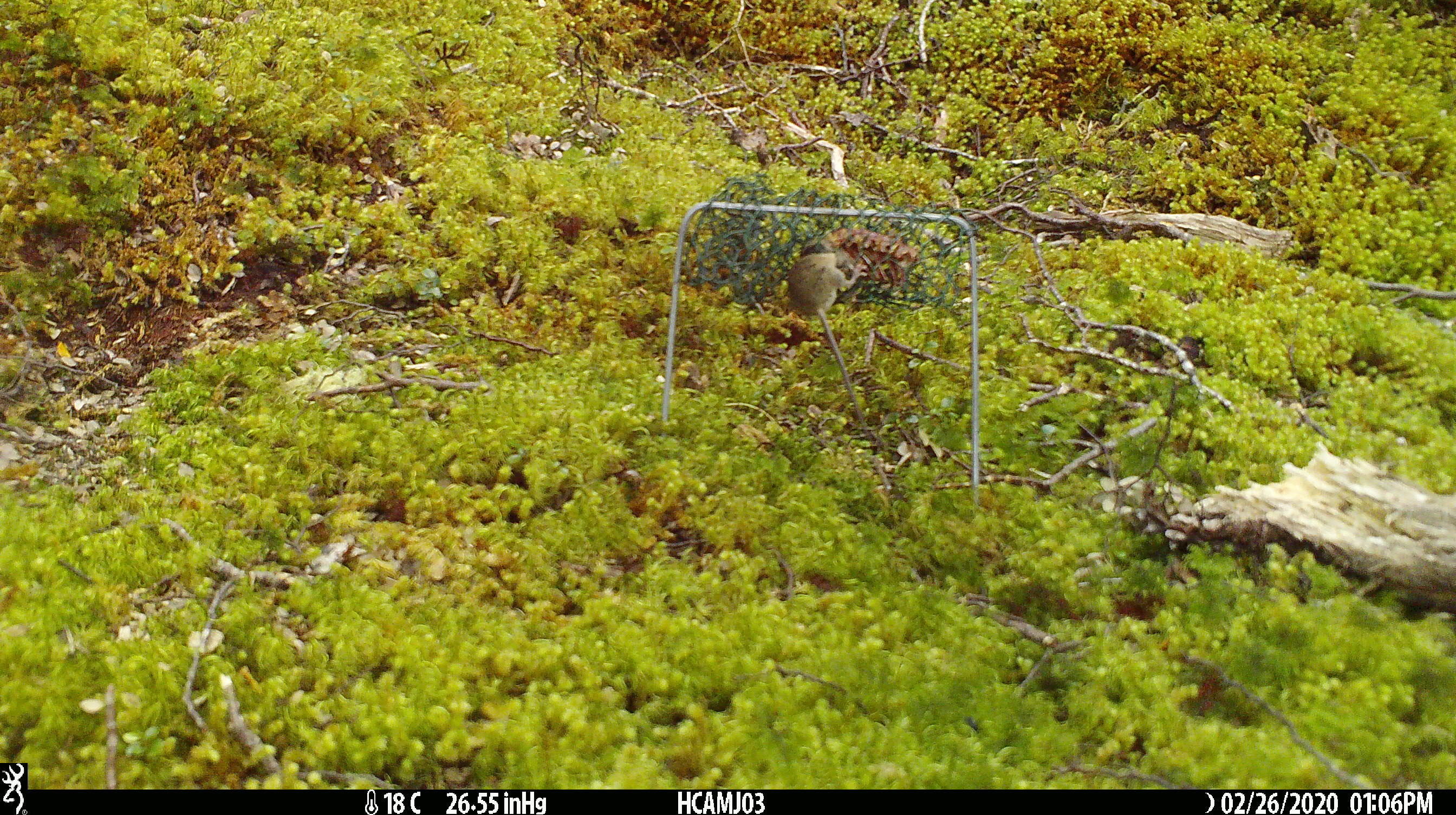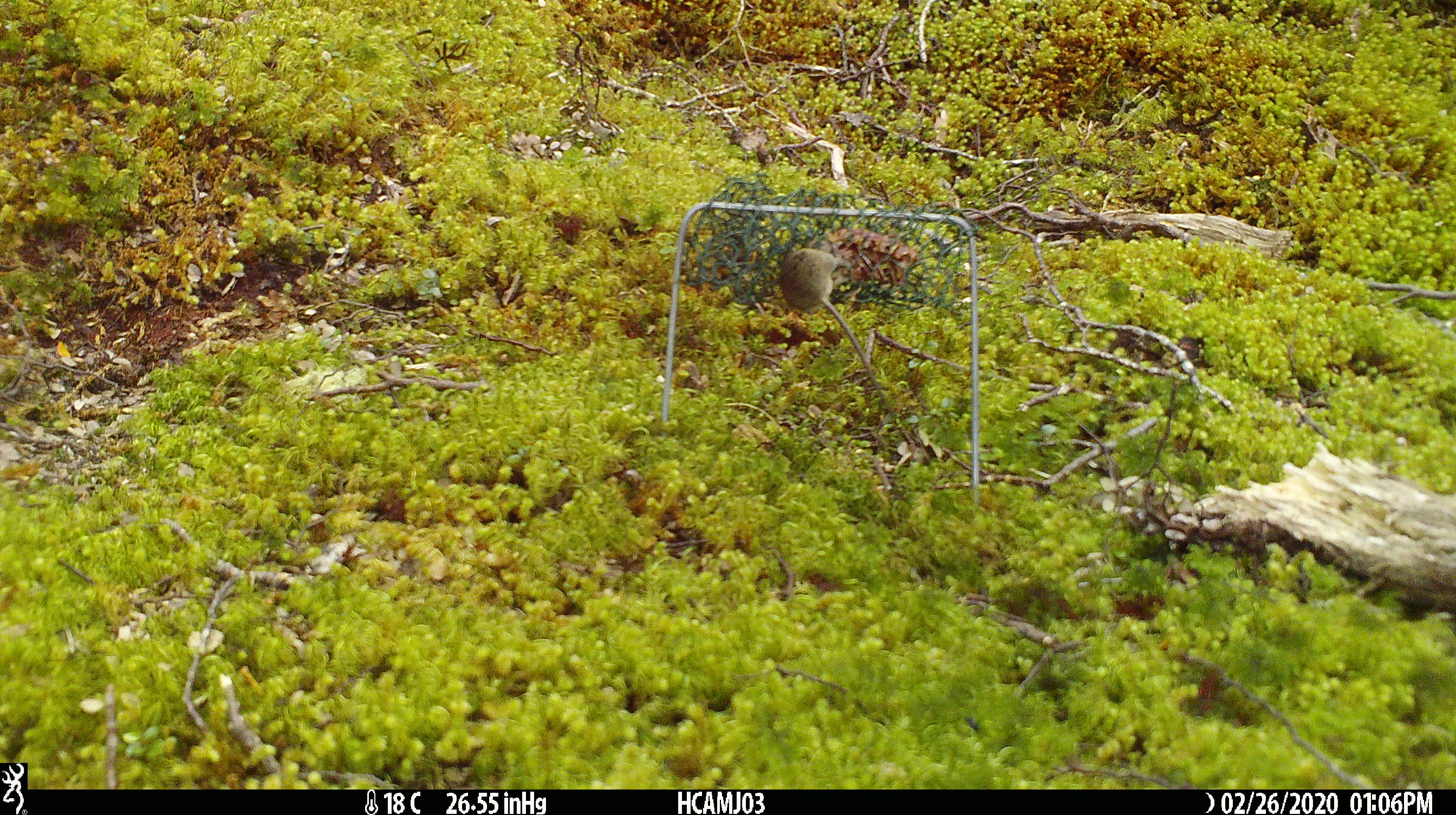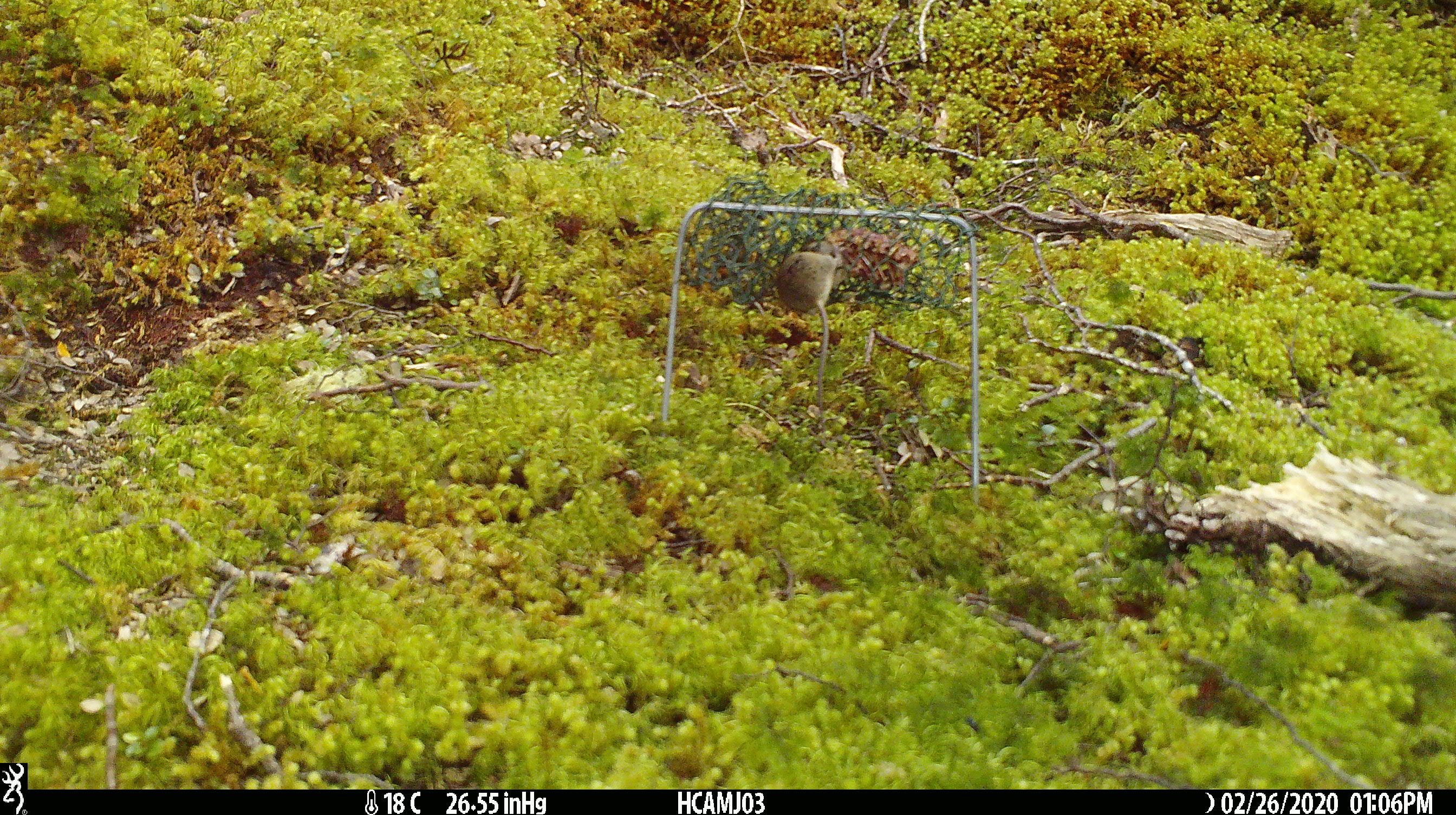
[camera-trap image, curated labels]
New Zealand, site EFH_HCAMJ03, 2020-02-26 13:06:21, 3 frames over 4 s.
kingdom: Animalia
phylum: Chordata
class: Mammalia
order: Rodentia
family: Muridae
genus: Mus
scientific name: Mus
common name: mouse